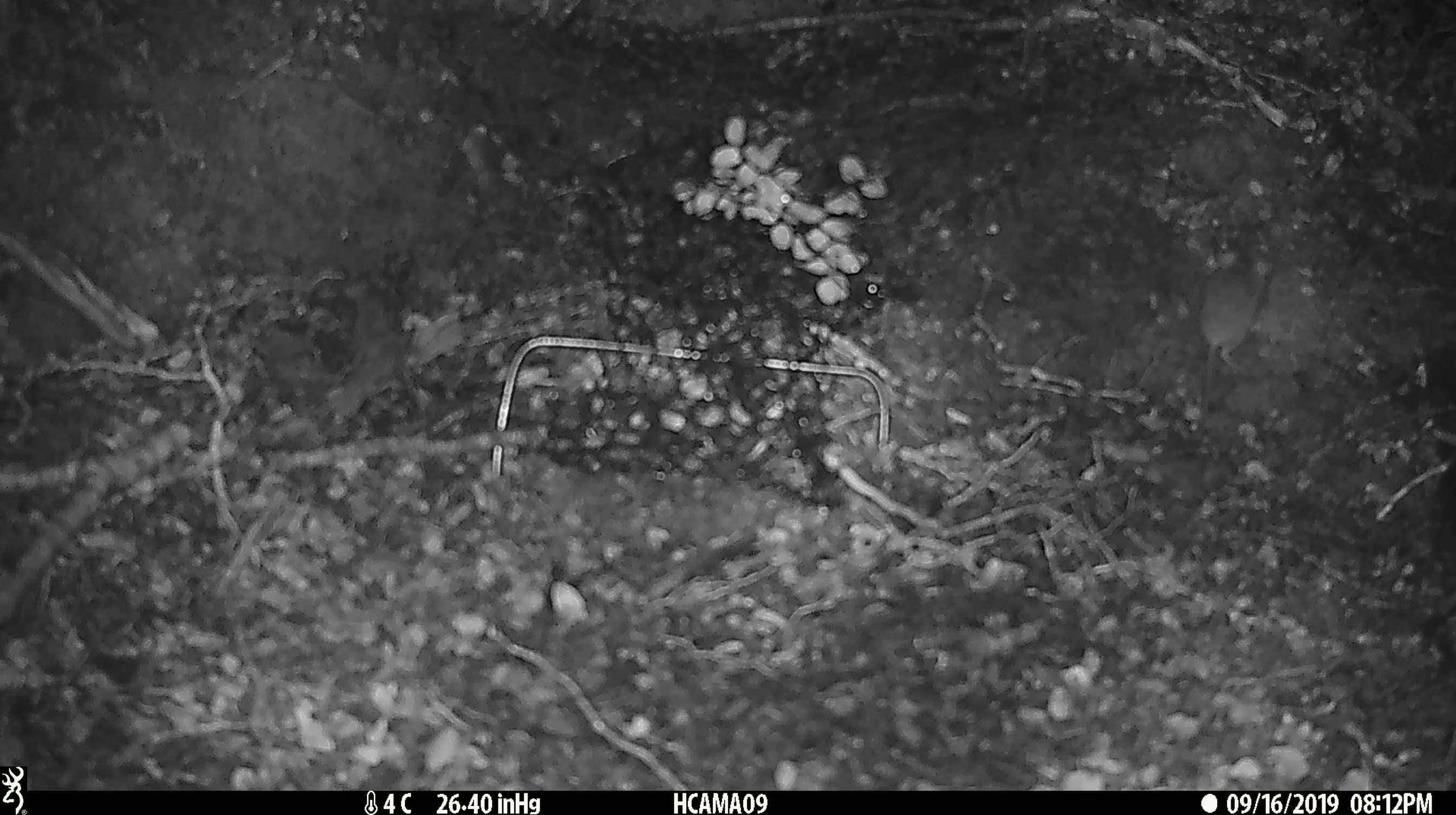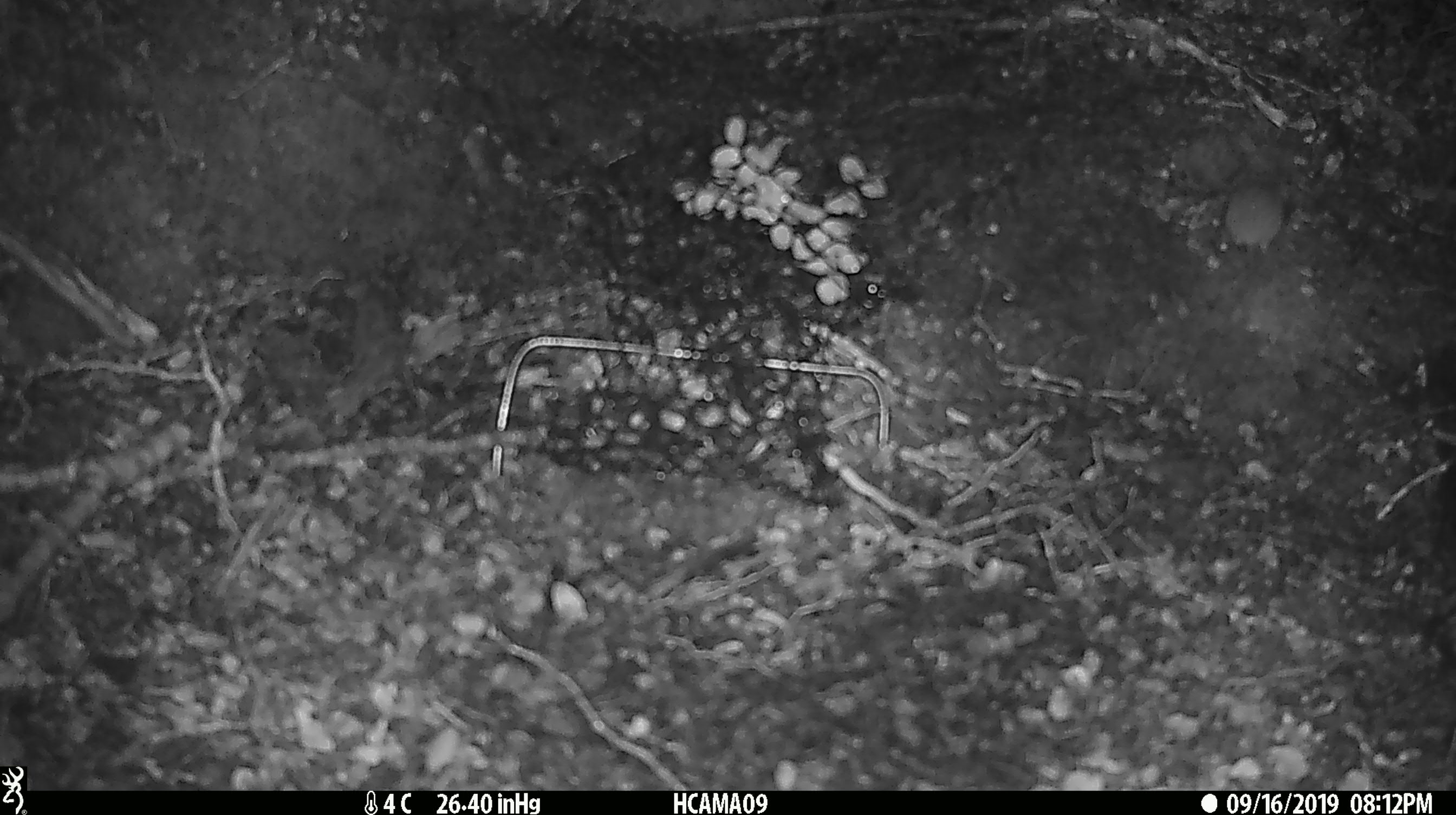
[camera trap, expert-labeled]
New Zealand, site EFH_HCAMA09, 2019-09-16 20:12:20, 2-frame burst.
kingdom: Animalia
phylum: Chordata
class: Mammalia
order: Rodentia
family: Muridae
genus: Mus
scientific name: Mus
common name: mouse